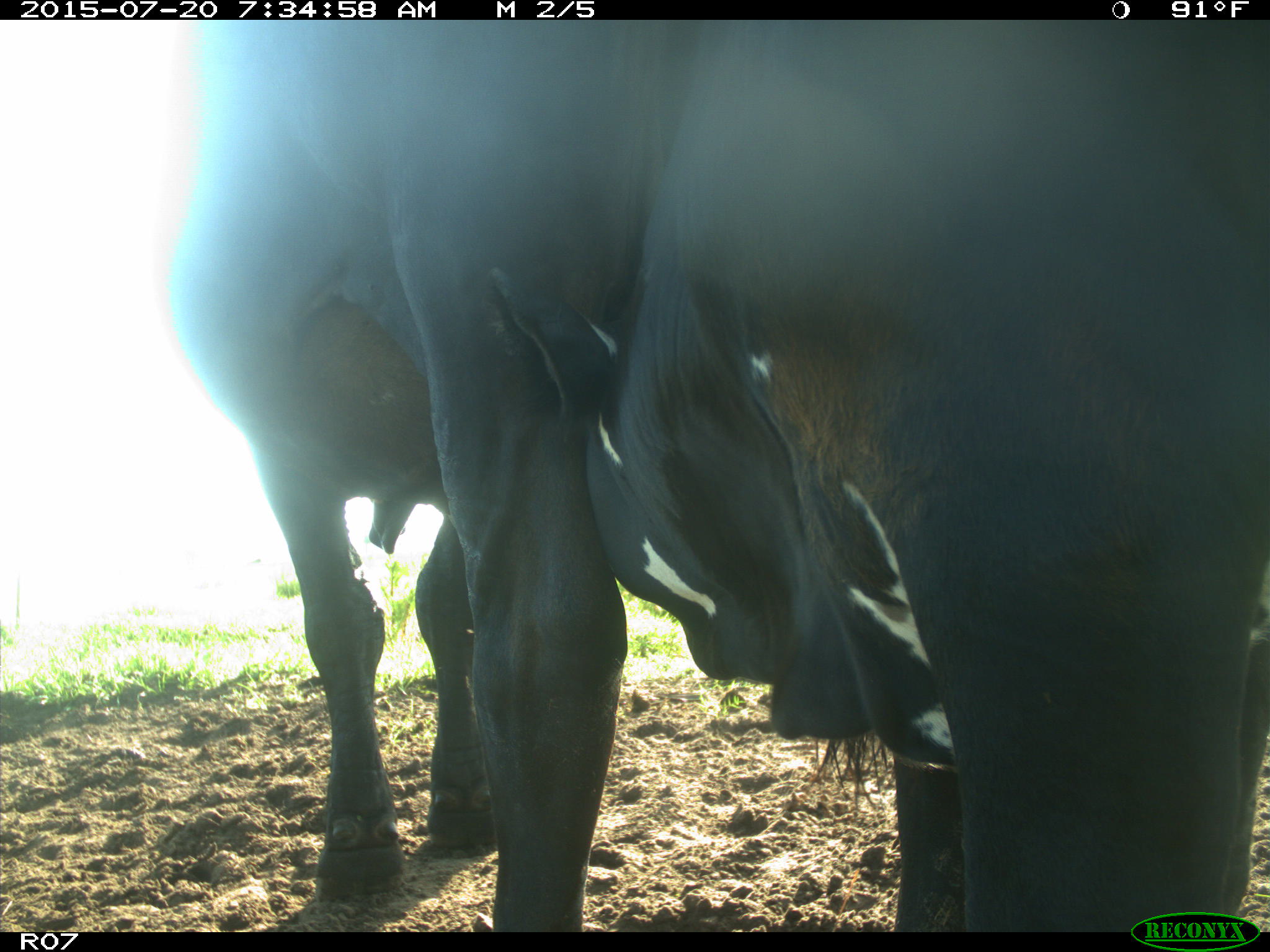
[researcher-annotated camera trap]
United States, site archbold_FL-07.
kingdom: Animalia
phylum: Chordata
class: Mammalia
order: Artiodactyla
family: Bovidae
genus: Bos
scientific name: Bos taurus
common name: domestic cow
Bos taurus (domestic cow).